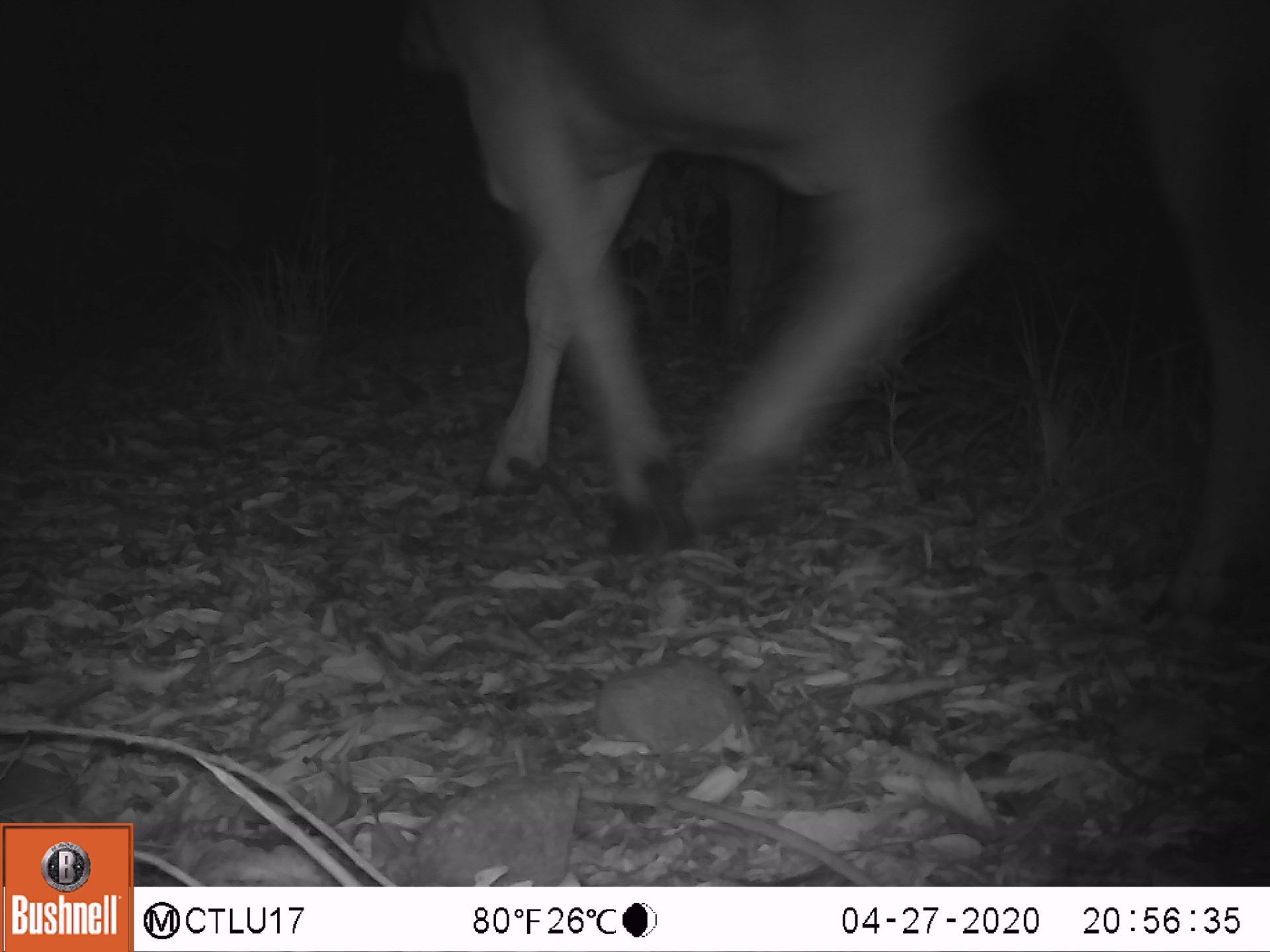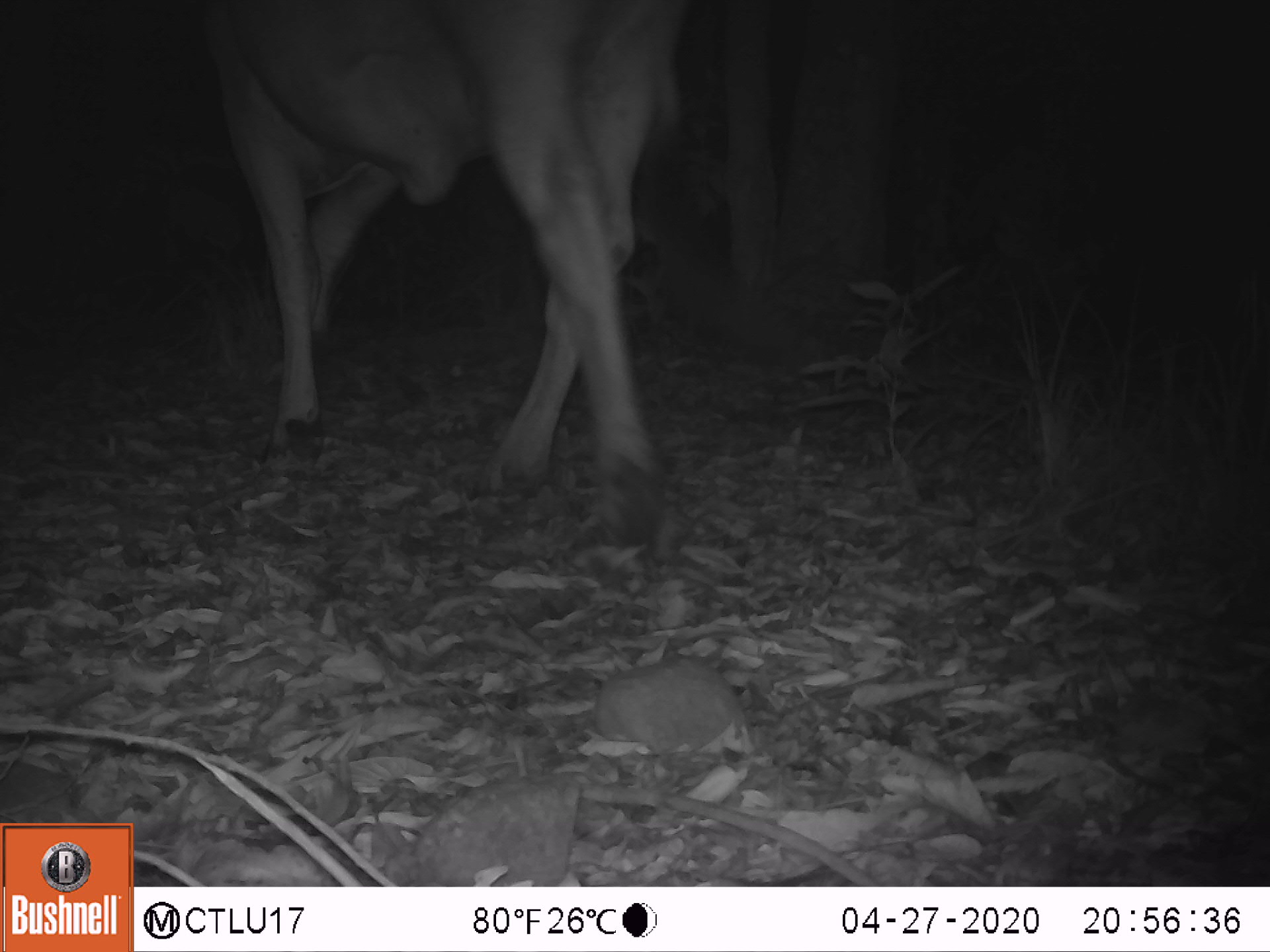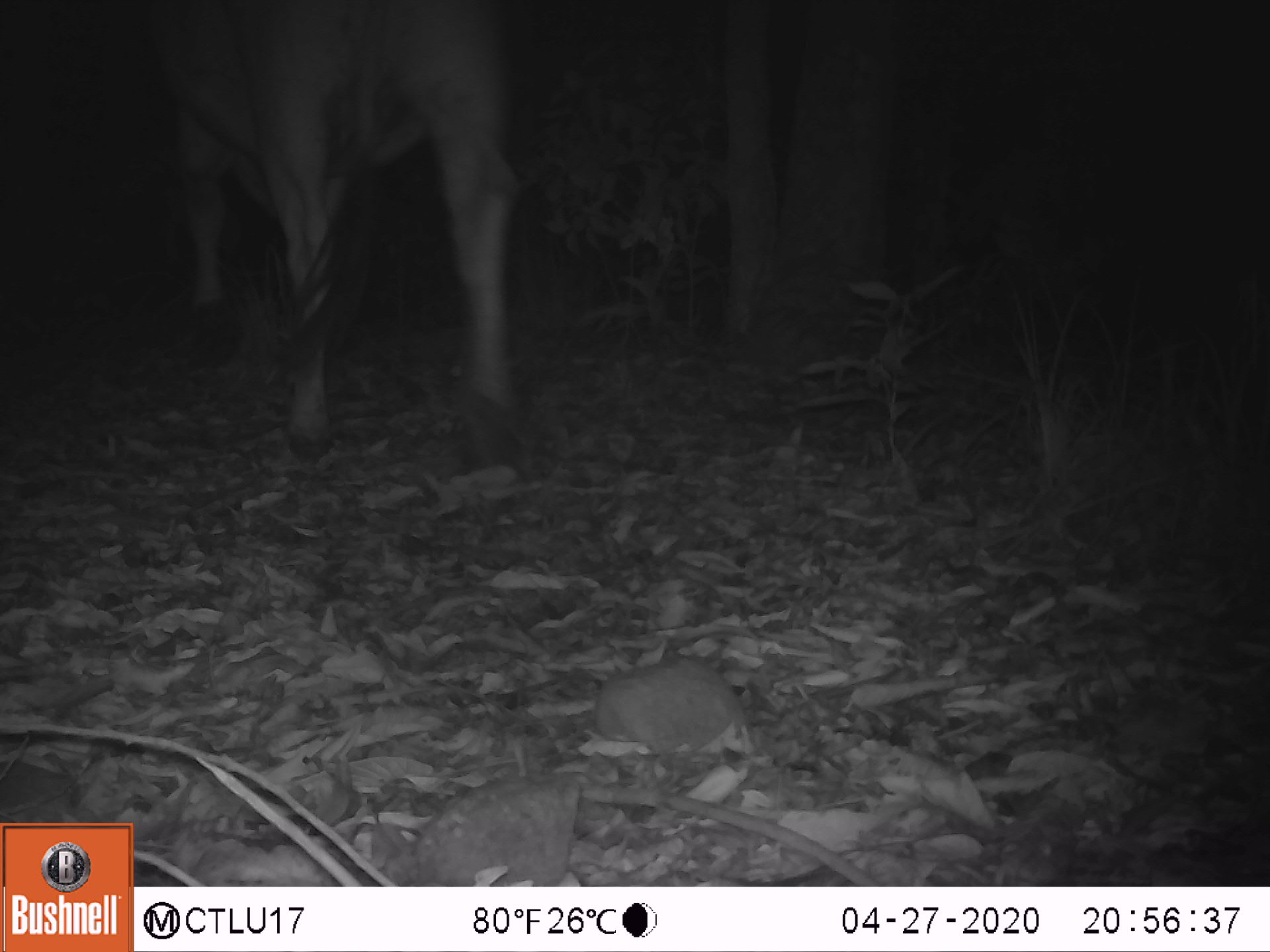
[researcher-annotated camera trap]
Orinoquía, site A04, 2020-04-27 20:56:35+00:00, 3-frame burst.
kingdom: Animalia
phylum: Chordata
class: Mammalia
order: Artiodactyla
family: Bovidae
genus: Bos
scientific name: Bos taurus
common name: cow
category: cattle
Cattle (cow) (Bos taurus).